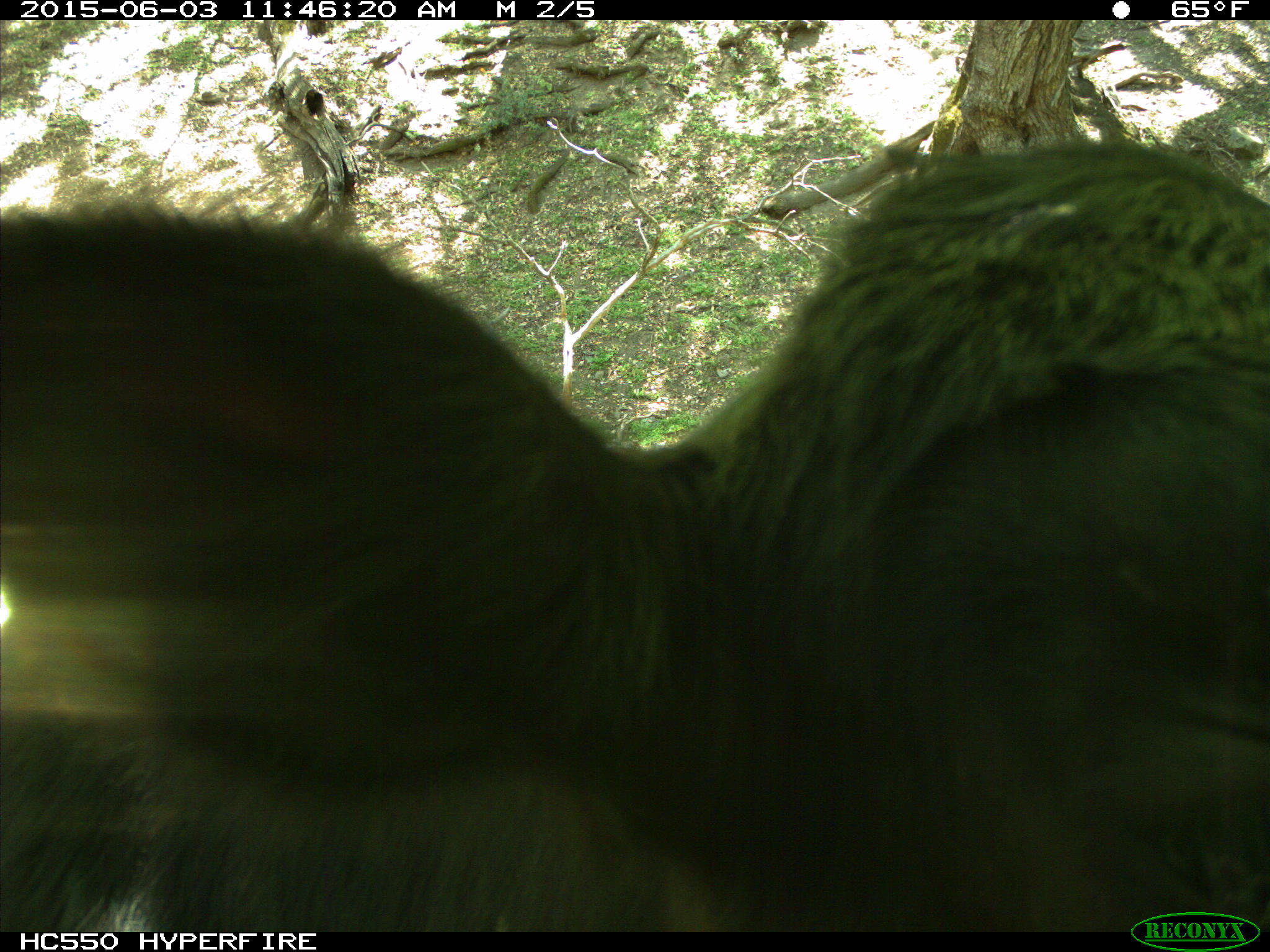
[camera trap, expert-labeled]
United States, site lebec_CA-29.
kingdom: Animalia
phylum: Chordata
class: Mammalia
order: Artiodactyla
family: Bovidae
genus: Bos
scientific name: Bos taurus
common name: domestic cow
Bos taurus (domestic cow).